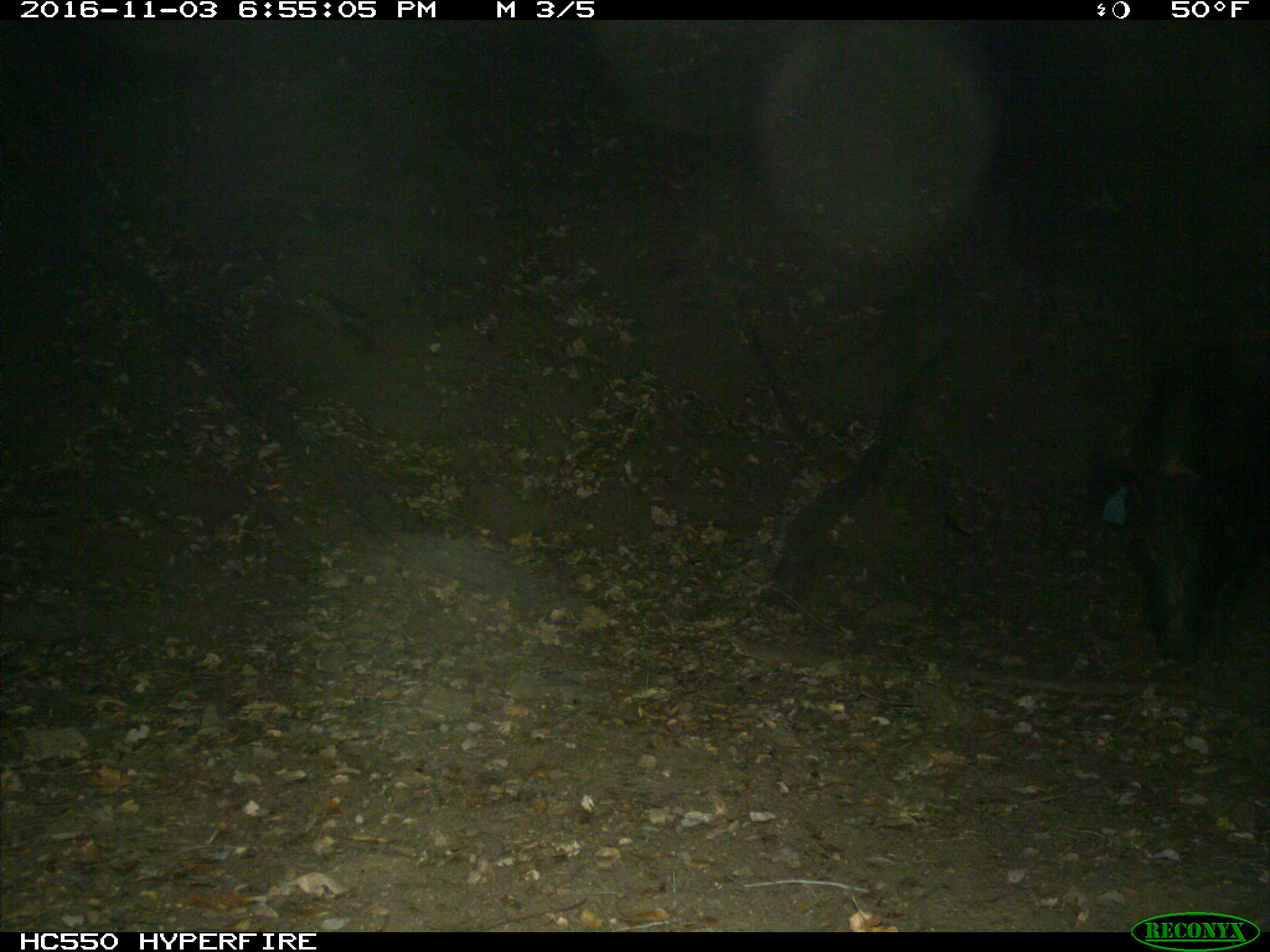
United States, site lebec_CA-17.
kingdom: Animalia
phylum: Chordata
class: Mammalia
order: Artiodactyla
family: Suidae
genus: Sus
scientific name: Sus scrofa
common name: wild boar